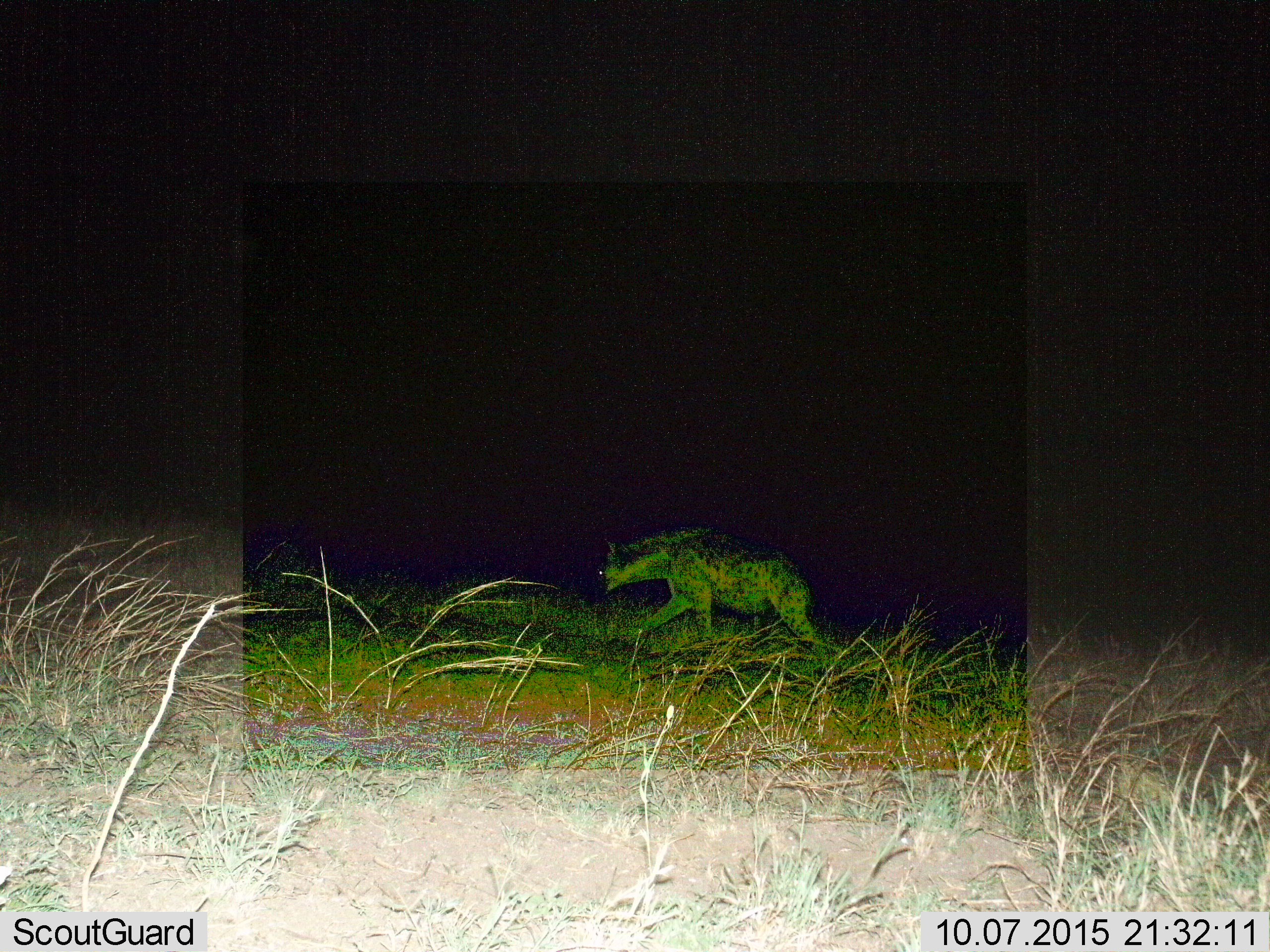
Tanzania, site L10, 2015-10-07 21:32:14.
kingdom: Animalia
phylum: Chordata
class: Mammalia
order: Carnivora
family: Hyaenidae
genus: Crocuta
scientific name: Crocuta crocuta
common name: spotted hyena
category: hyenaspotted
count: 1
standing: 11%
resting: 0%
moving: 89%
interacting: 0%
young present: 0%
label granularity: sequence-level